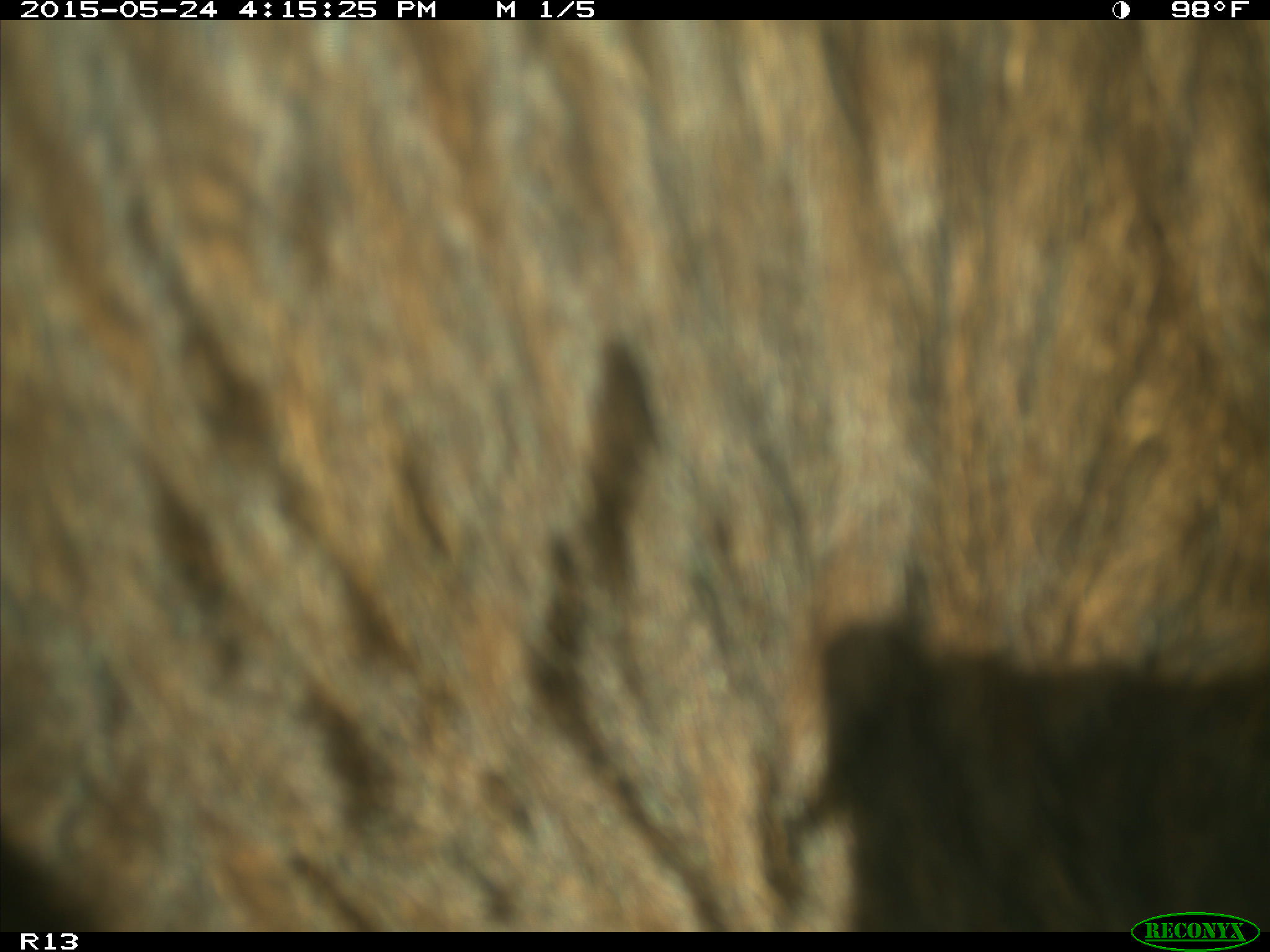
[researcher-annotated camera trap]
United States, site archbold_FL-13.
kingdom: Animalia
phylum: Chordata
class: Mammalia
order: Artiodactyla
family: Bovidae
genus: Bos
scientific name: Bos taurus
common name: domestic cow